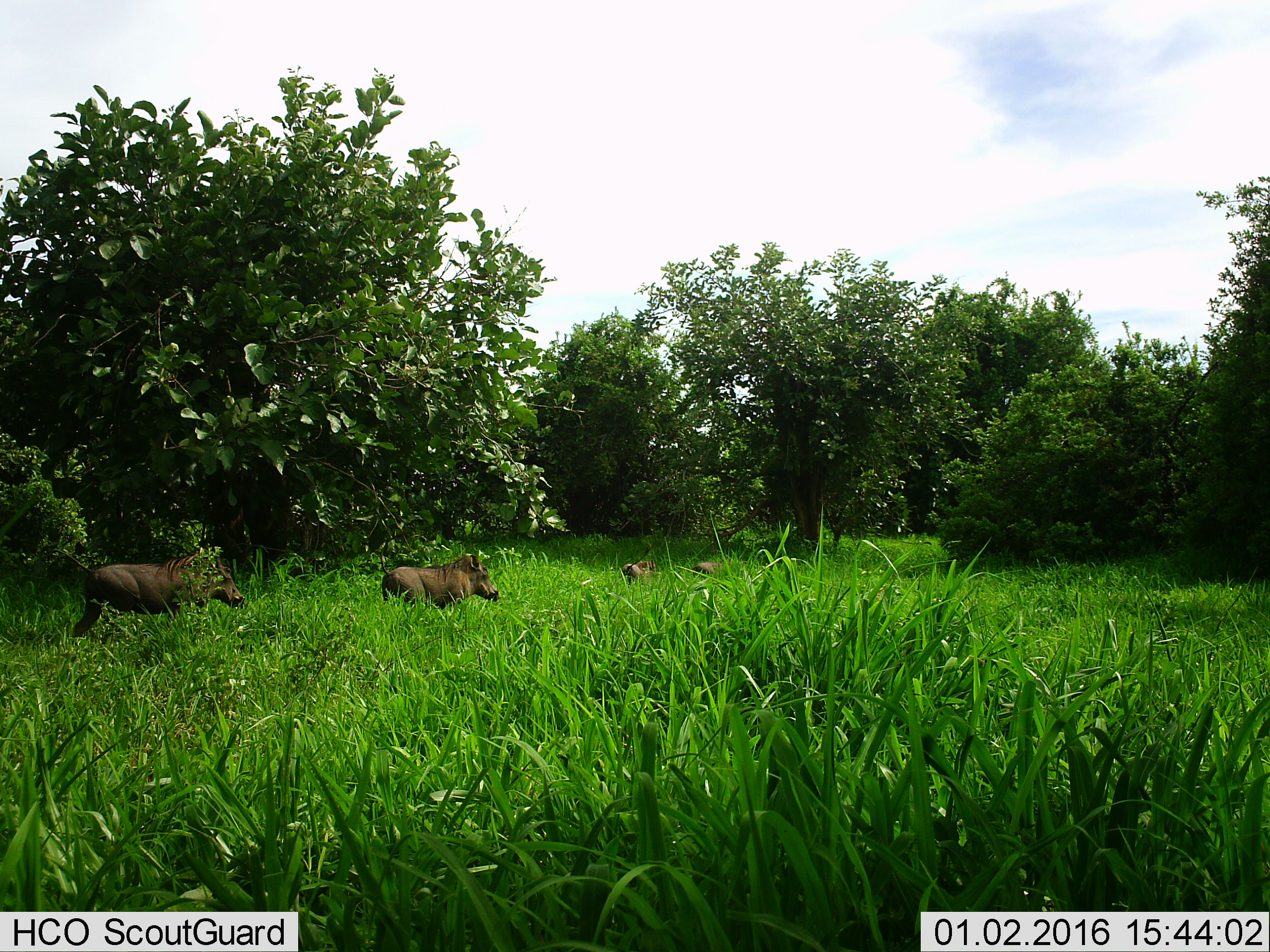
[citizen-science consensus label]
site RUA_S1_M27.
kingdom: Animalia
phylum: Chordata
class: Mammalia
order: Artiodactyla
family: Suidae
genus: Phacochoerus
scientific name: Phacochoerus africanus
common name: warthog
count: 4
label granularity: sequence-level